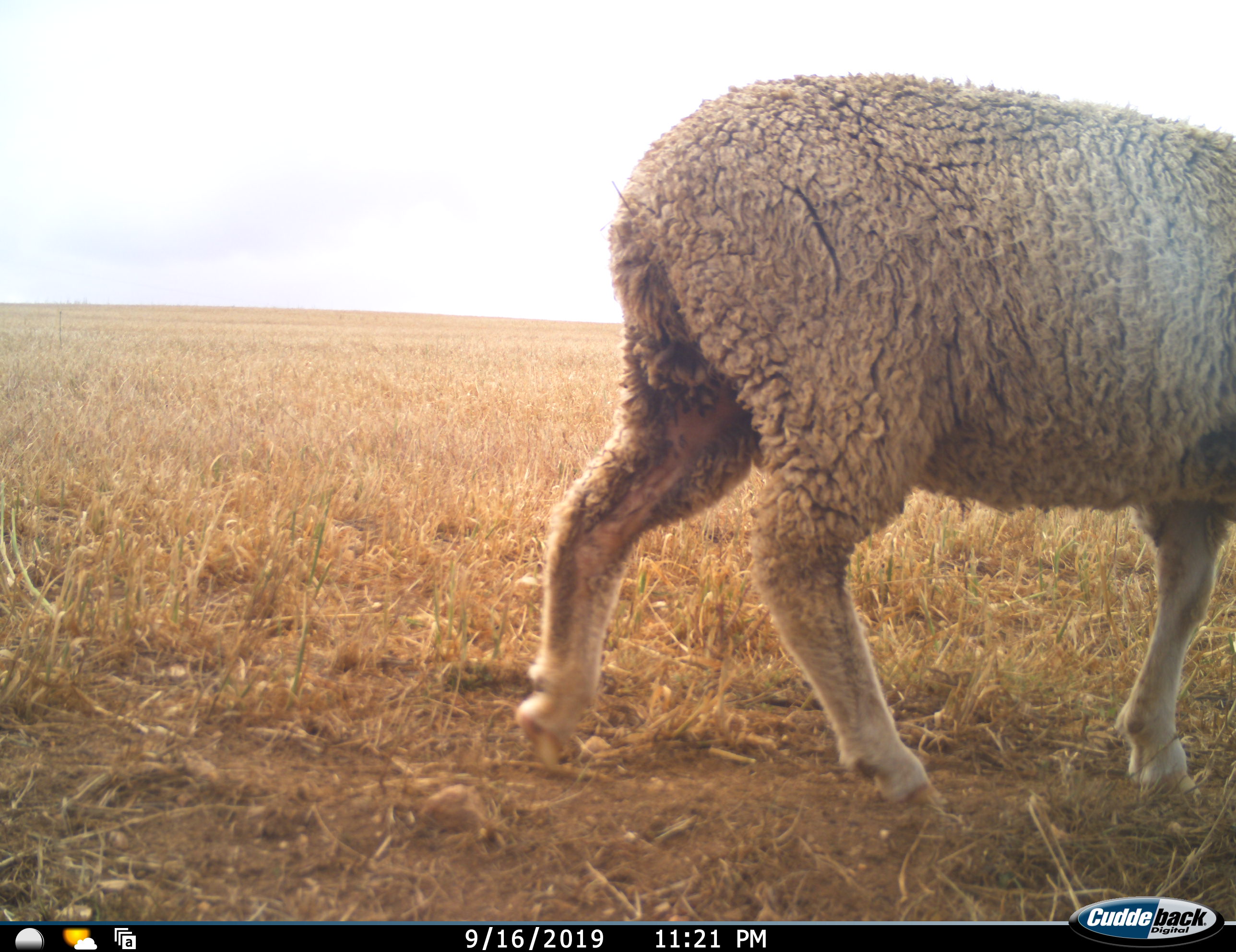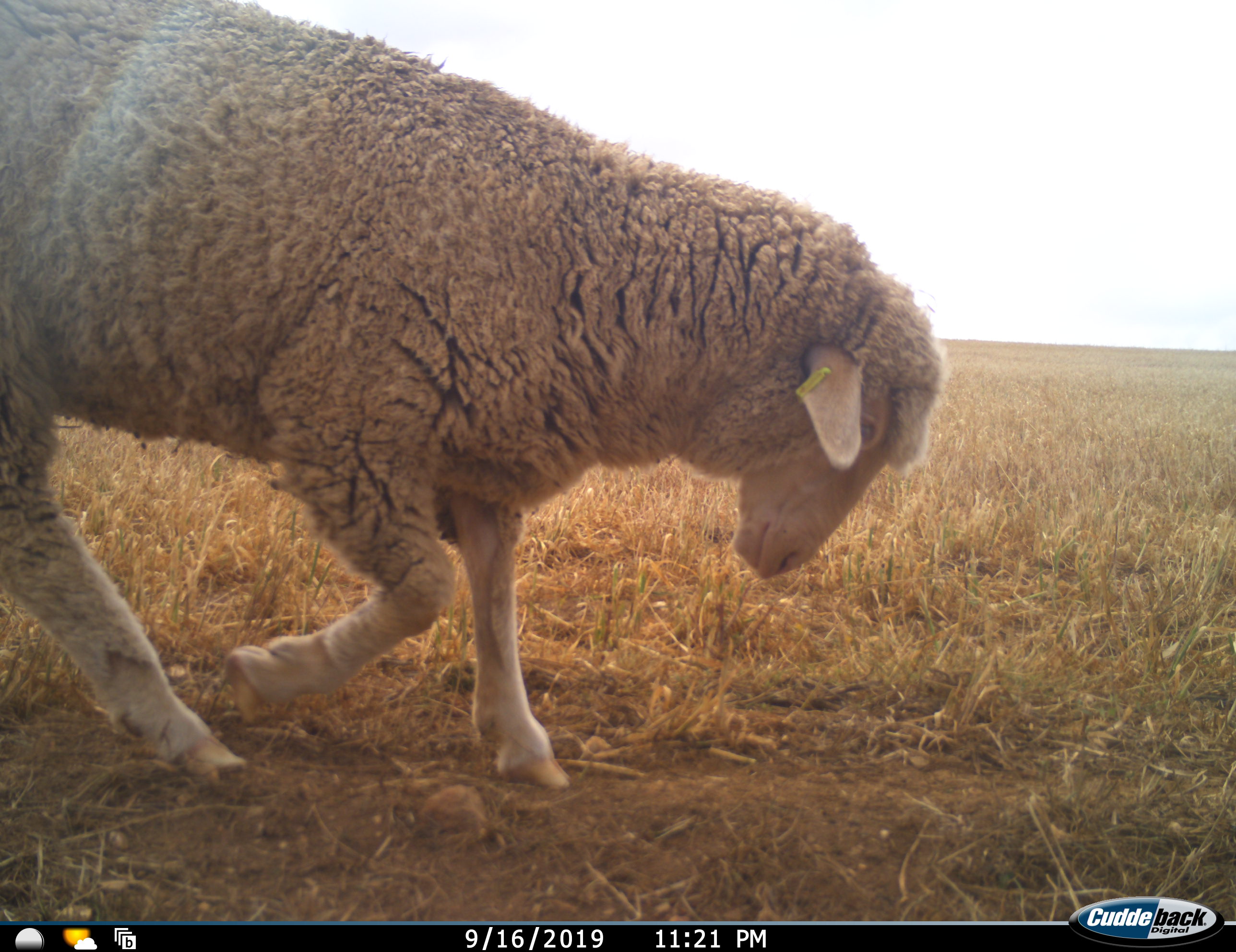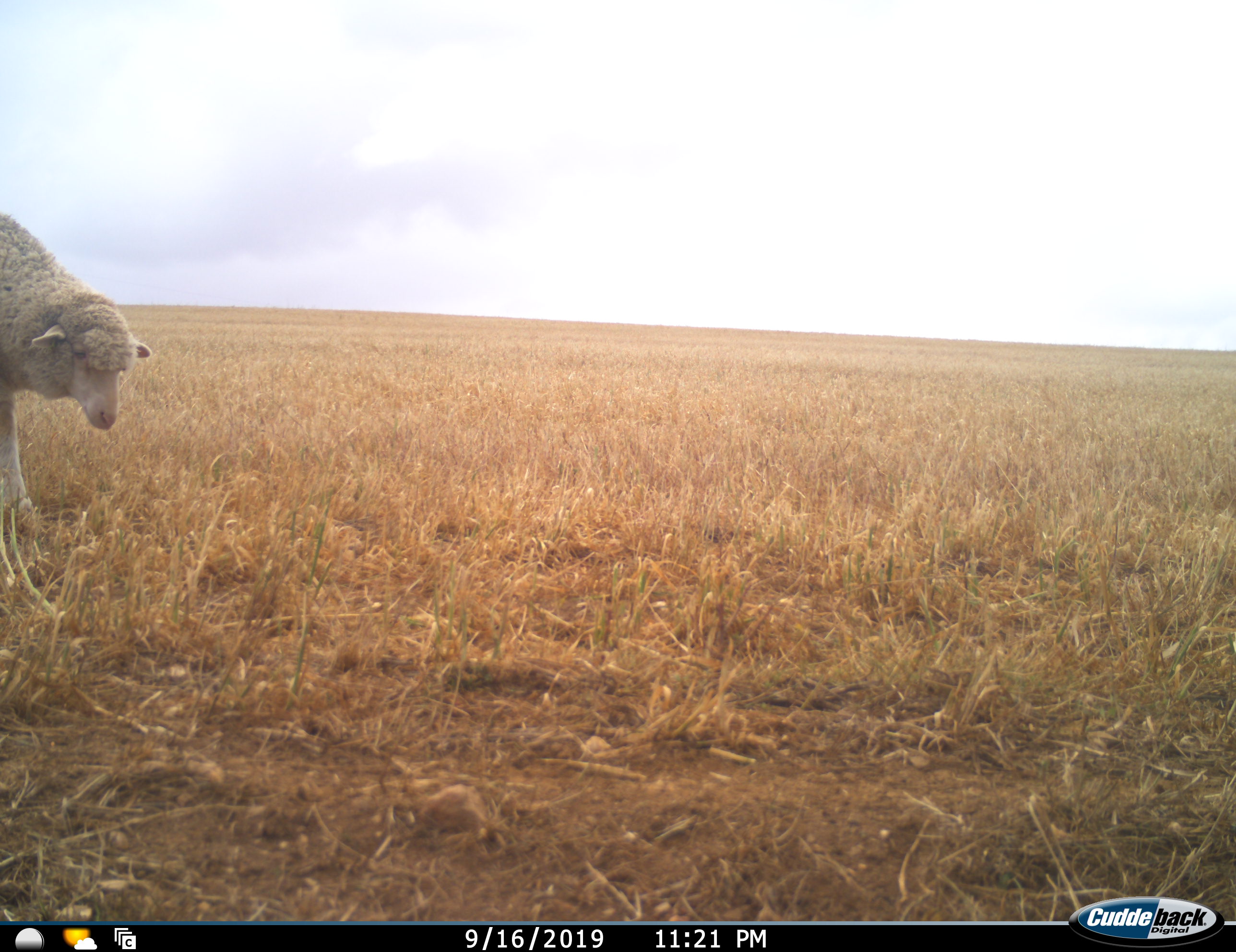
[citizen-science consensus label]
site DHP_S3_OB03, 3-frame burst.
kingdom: Animalia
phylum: Chordata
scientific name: Vertebrata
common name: domestic animal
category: domesticanimal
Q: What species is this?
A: Domesticanimal (domestic animal) (Vertebrata).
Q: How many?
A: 1.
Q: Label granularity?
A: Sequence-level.